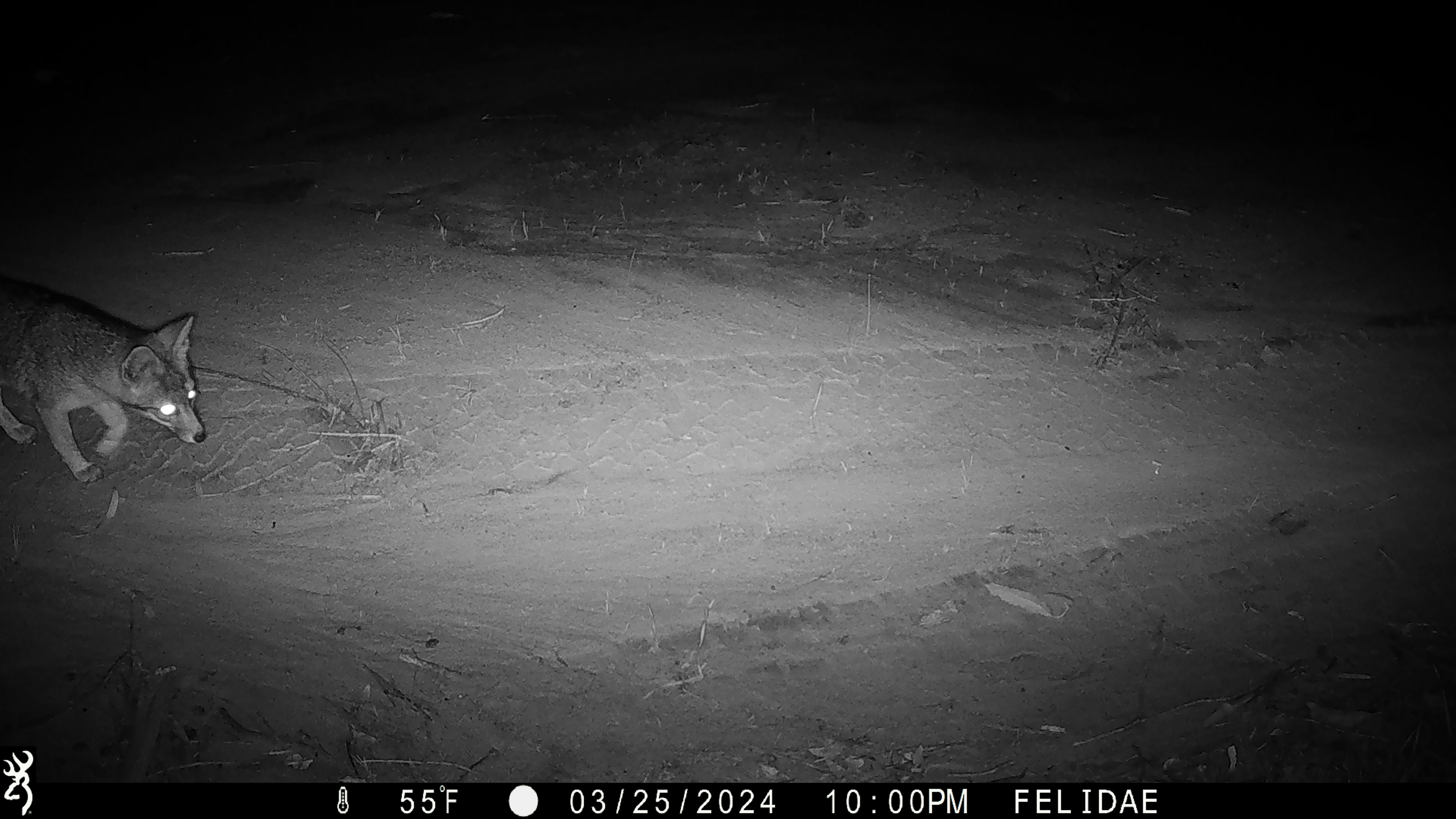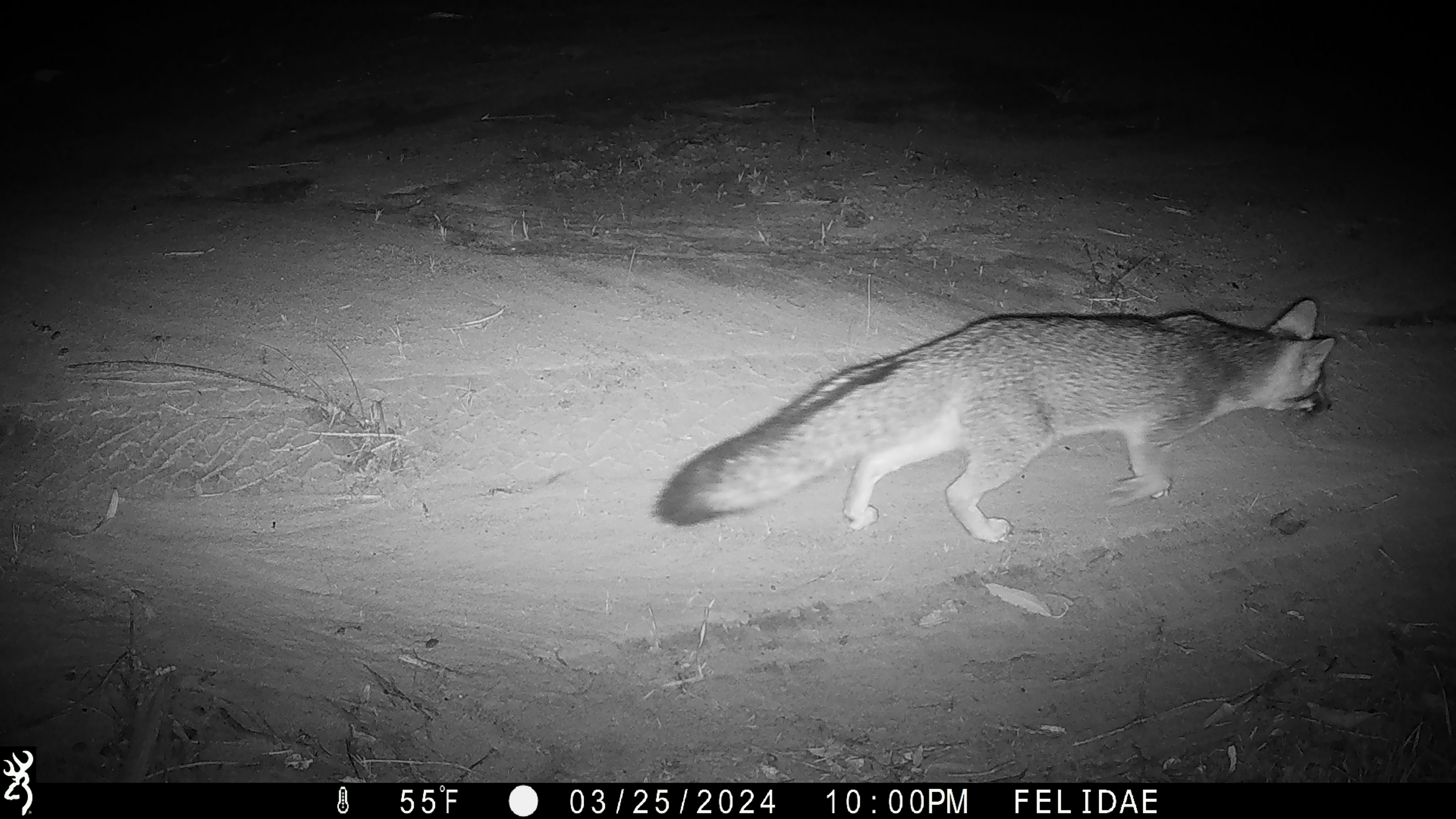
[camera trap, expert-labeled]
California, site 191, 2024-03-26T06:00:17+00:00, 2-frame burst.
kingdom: Animalia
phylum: Chordata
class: Mammalia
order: Carnivora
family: Canidae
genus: Urocyon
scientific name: Urocyon cinereoargenteus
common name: gray fox